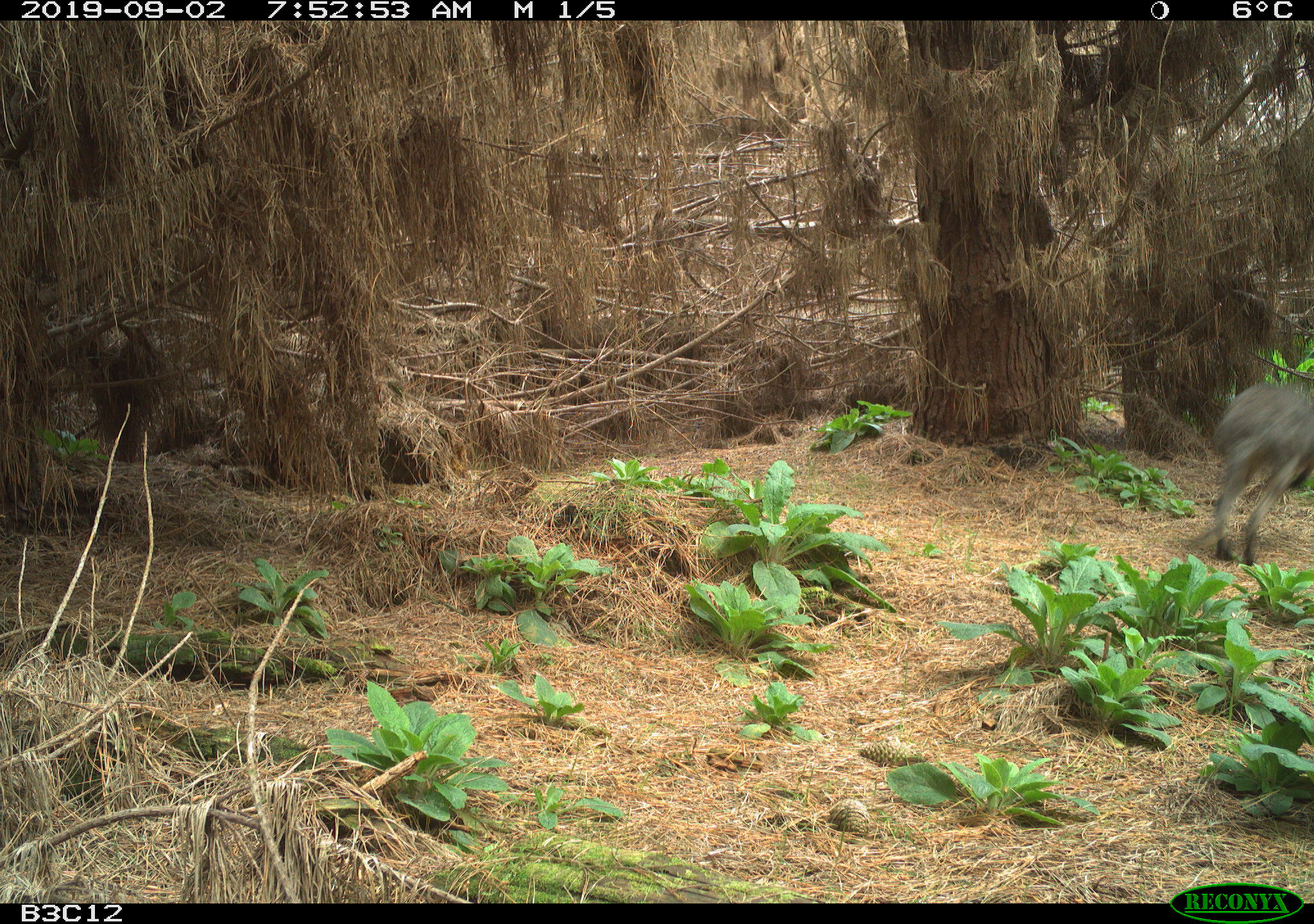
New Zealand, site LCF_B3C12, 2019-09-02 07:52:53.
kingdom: Animalia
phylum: Chordata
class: Mammalia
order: Diprotodontia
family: Macropodidae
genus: Notamacropus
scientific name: Notamacropus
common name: wallaby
Wallaby (Notamacropus).